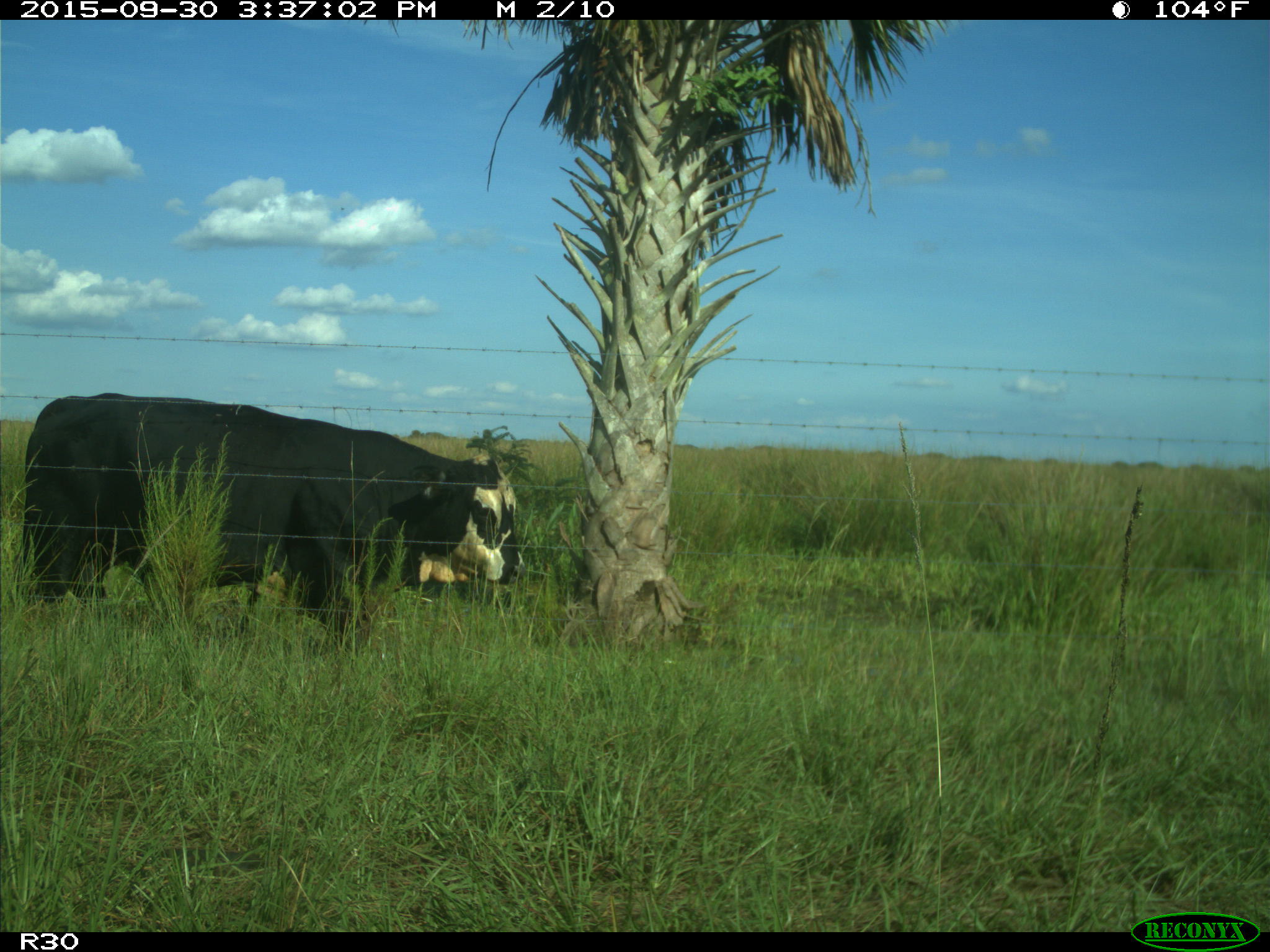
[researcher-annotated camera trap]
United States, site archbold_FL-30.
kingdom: Animalia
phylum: Chordata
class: Mammalia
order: Artiodactyla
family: Bovidae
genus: Bos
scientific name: Bos taurus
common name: domestic cow